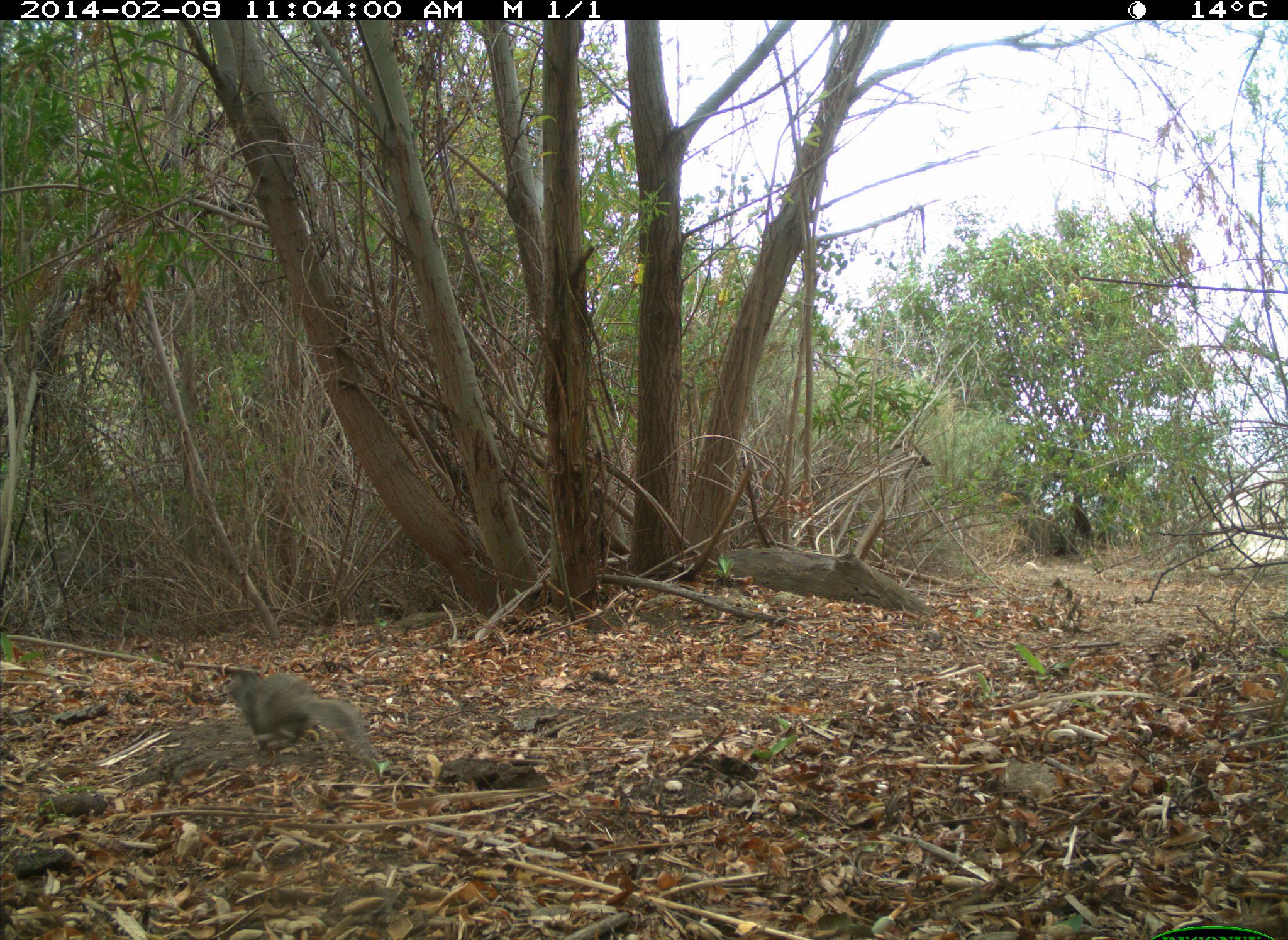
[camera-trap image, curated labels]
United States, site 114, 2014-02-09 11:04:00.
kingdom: Animalia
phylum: Chordata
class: Mammalia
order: Rodentia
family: Sciuridae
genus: Sciurus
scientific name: Sciurus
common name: squirrel